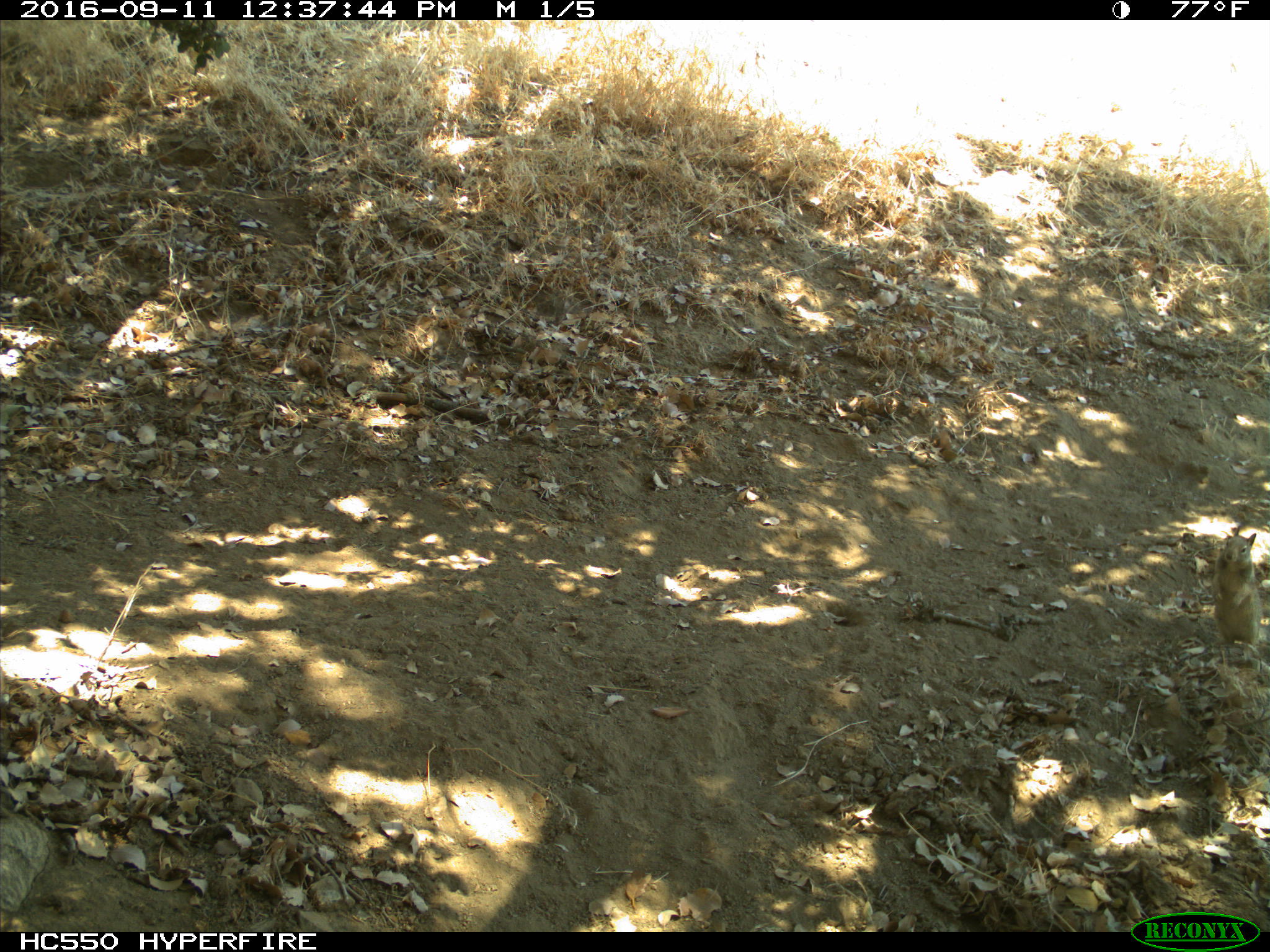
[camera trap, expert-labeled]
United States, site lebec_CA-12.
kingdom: Animalia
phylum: Chordata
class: Mammalia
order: Rodentia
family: Sciuridae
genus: Otospermophilus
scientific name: Otospermophilus beecheyi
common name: california ground squirrel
Otospermophilus beecheyi (california ground squirrel).